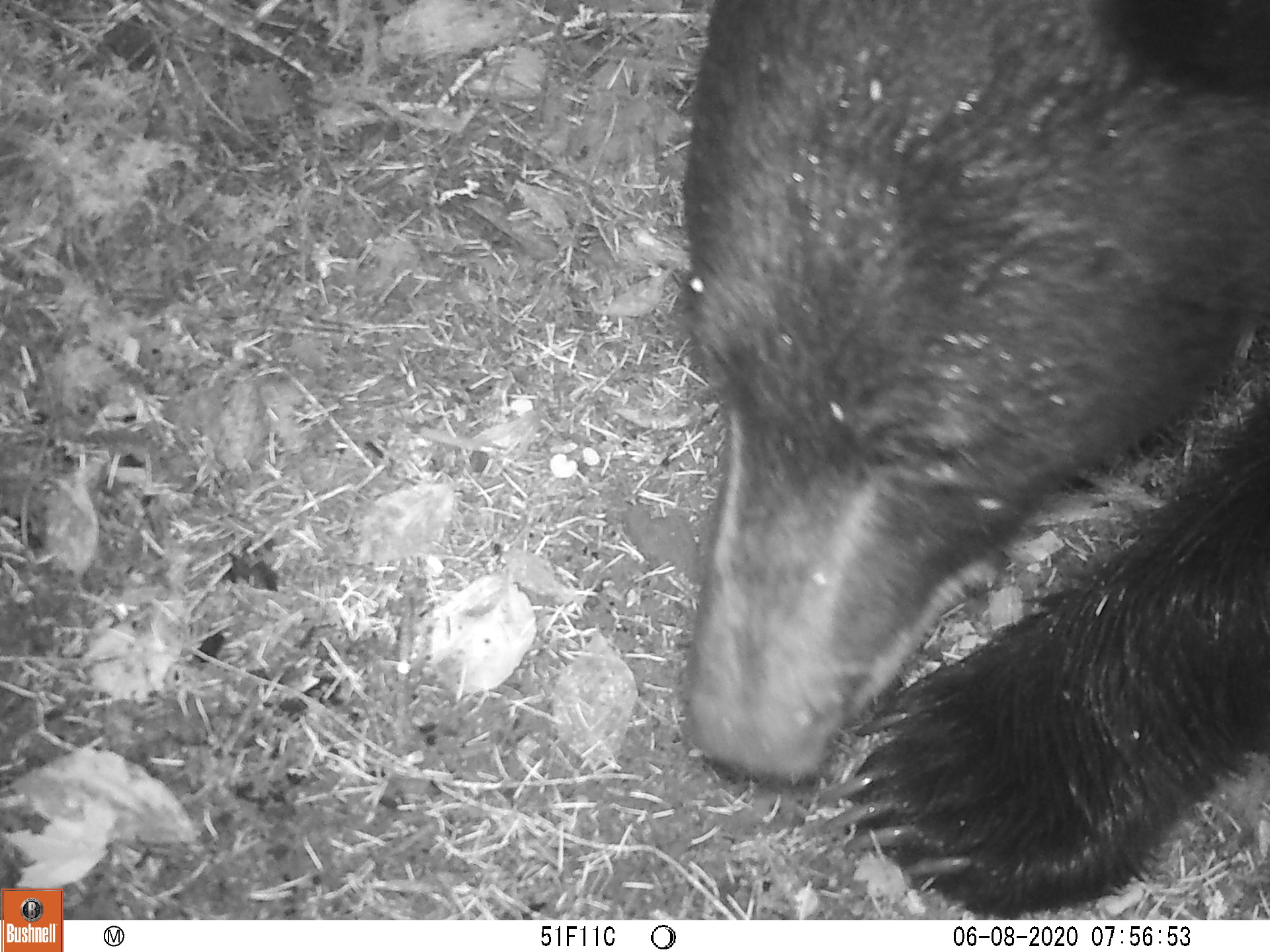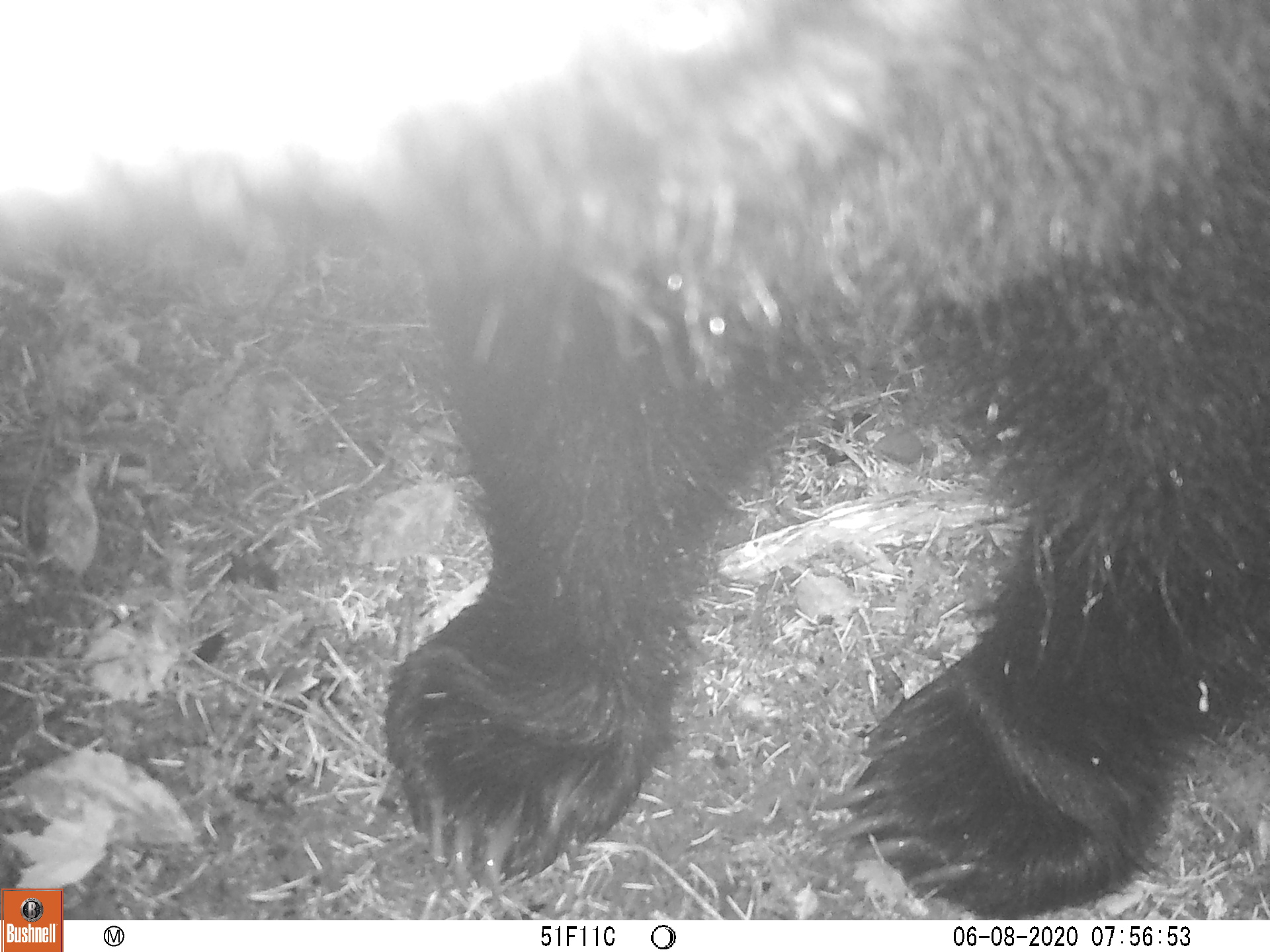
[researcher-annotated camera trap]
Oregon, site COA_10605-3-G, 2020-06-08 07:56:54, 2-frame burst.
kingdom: Animalia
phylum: Chordata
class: Mammalia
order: Carnivora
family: Ursidae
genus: Ursus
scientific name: Ursus americanus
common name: american black bear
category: black bear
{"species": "black bear (american black bear) (Ursus americanus)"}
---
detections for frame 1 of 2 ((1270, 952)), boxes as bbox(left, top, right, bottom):
black bear: bbox(671, 2, 1267, 910)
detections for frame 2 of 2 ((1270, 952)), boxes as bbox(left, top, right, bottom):
black bear: bbox(330, 2, 1266, 910)